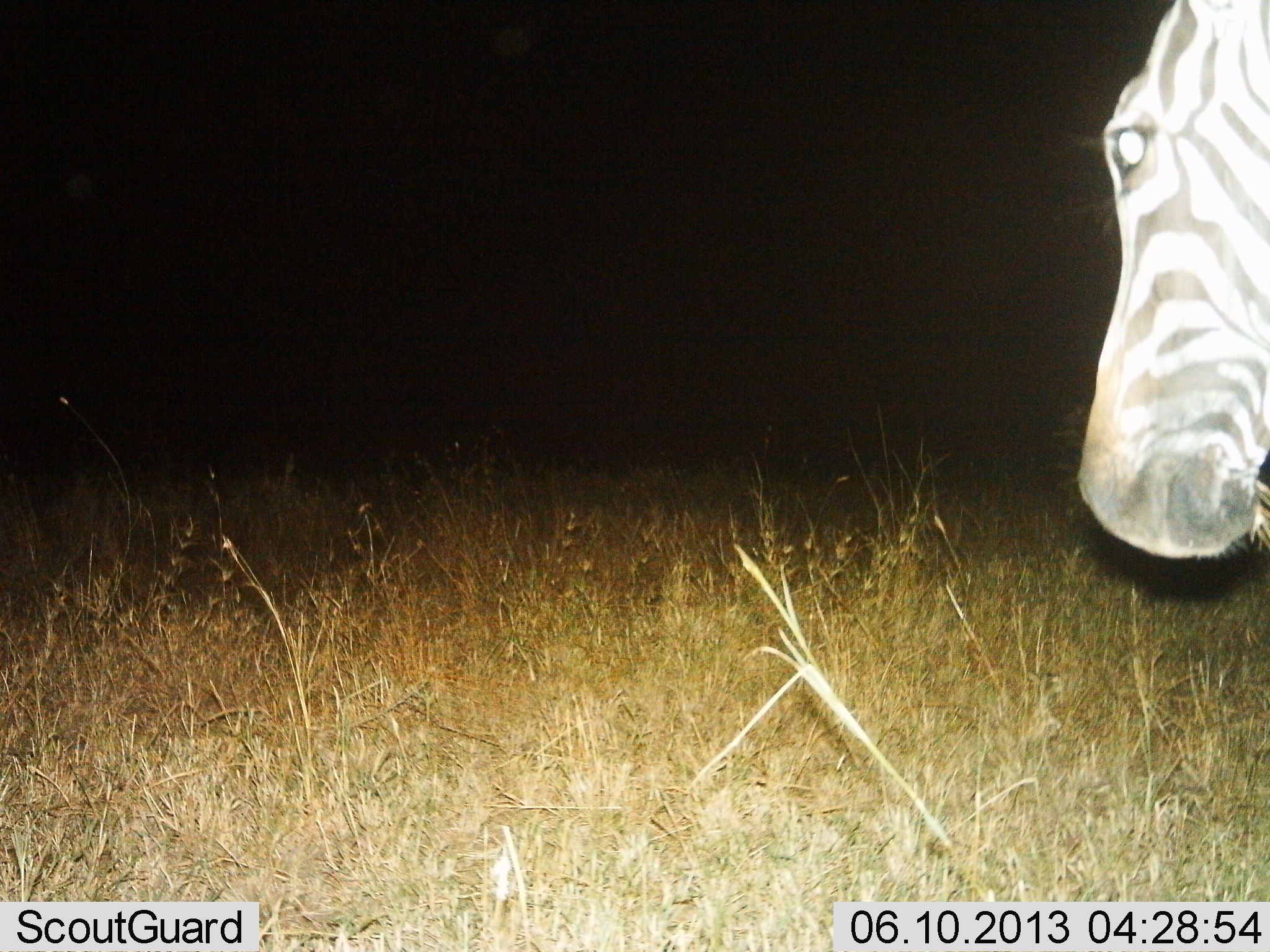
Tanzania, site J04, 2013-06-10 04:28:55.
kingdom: Animalia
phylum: Chordata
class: Mammalia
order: Perissodactyla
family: Equidae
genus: Equus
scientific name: Equus quagga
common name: plains zebra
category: zebra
Zebra (plains zebra) (Equus quagga), count 1. Behavior (volunteer vote fractions): standing 80%, resting 0%, moving 0%, interacting 0%. Young present (vote fraction): 0%. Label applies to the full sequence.